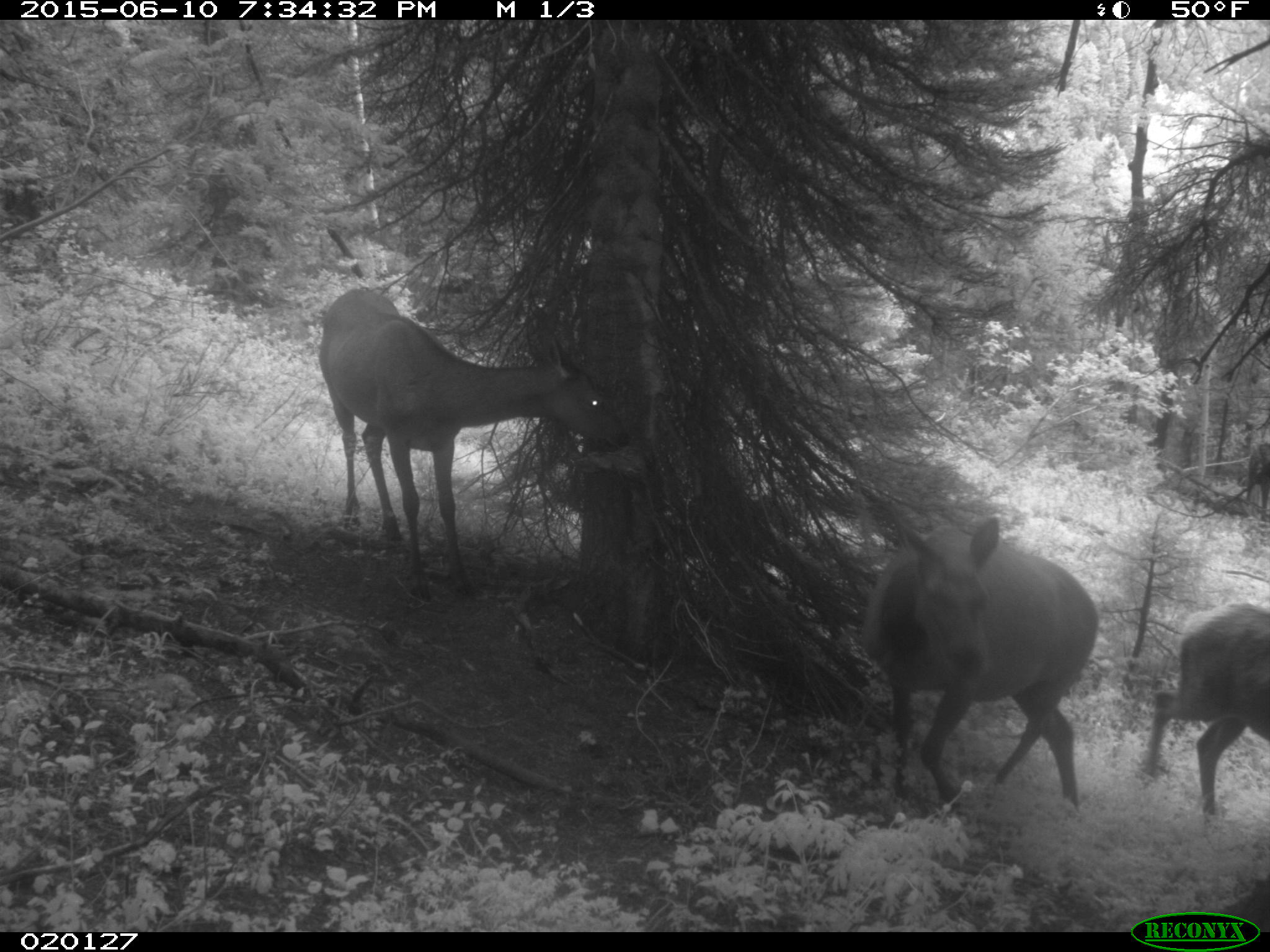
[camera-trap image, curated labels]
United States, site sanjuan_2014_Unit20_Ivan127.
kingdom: Animalia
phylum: Chordata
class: Mammalia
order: Artiodactyla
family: Cervidae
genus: Cervus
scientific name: Cervus elaphus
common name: red deer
Cervus elaphus (red deer).